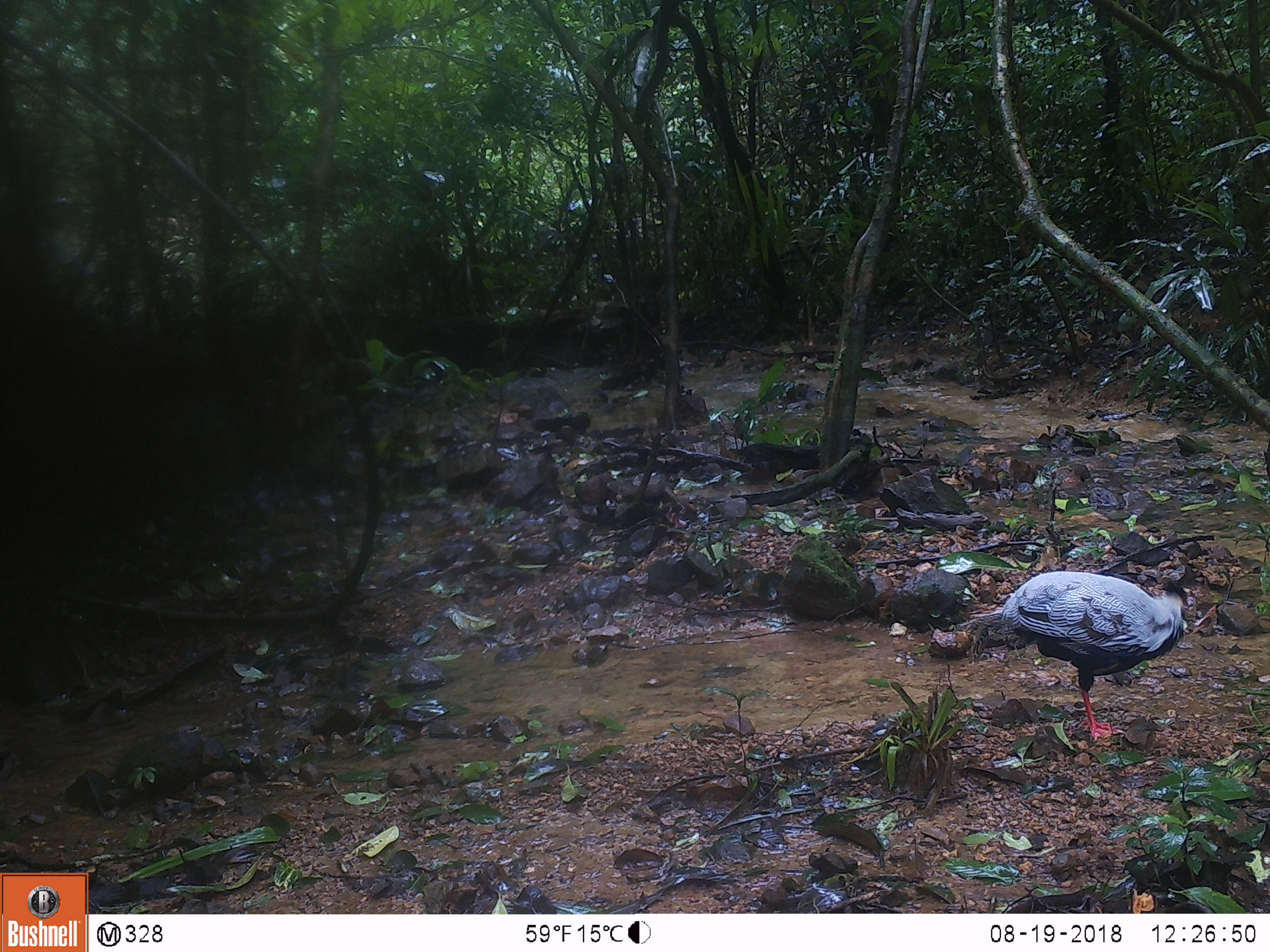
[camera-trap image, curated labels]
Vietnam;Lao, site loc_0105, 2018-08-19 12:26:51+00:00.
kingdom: Animalia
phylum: Chordata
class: Aves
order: Galliformes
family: Phasianidae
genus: Lophura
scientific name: Lophura nycthemera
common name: silver pheasant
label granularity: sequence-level